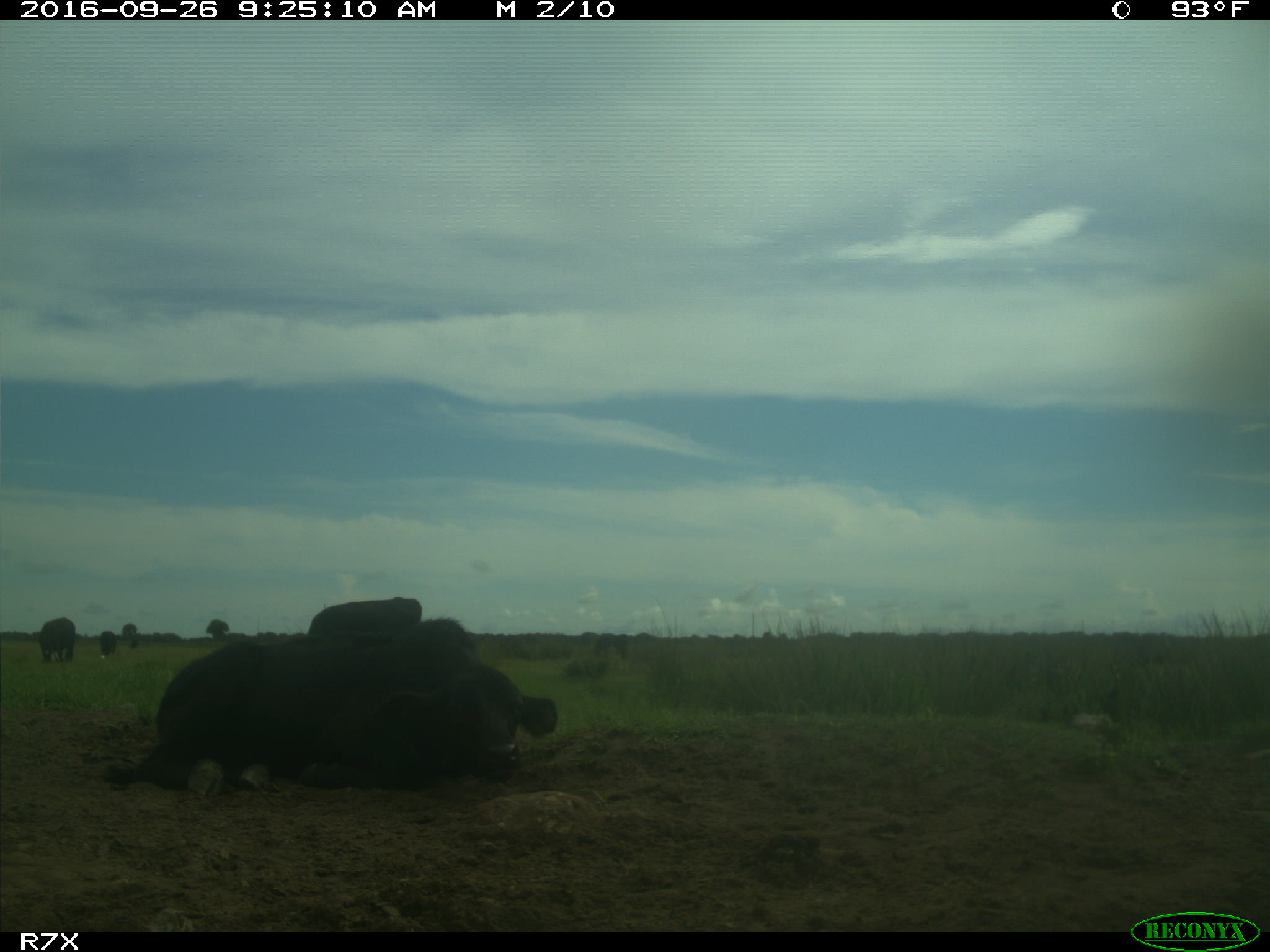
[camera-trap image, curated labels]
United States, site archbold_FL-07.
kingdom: Animalia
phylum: Chordata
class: Mammalia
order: Artiodactyla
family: Bovidae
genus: Bos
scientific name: Bos taurus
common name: domestic cow